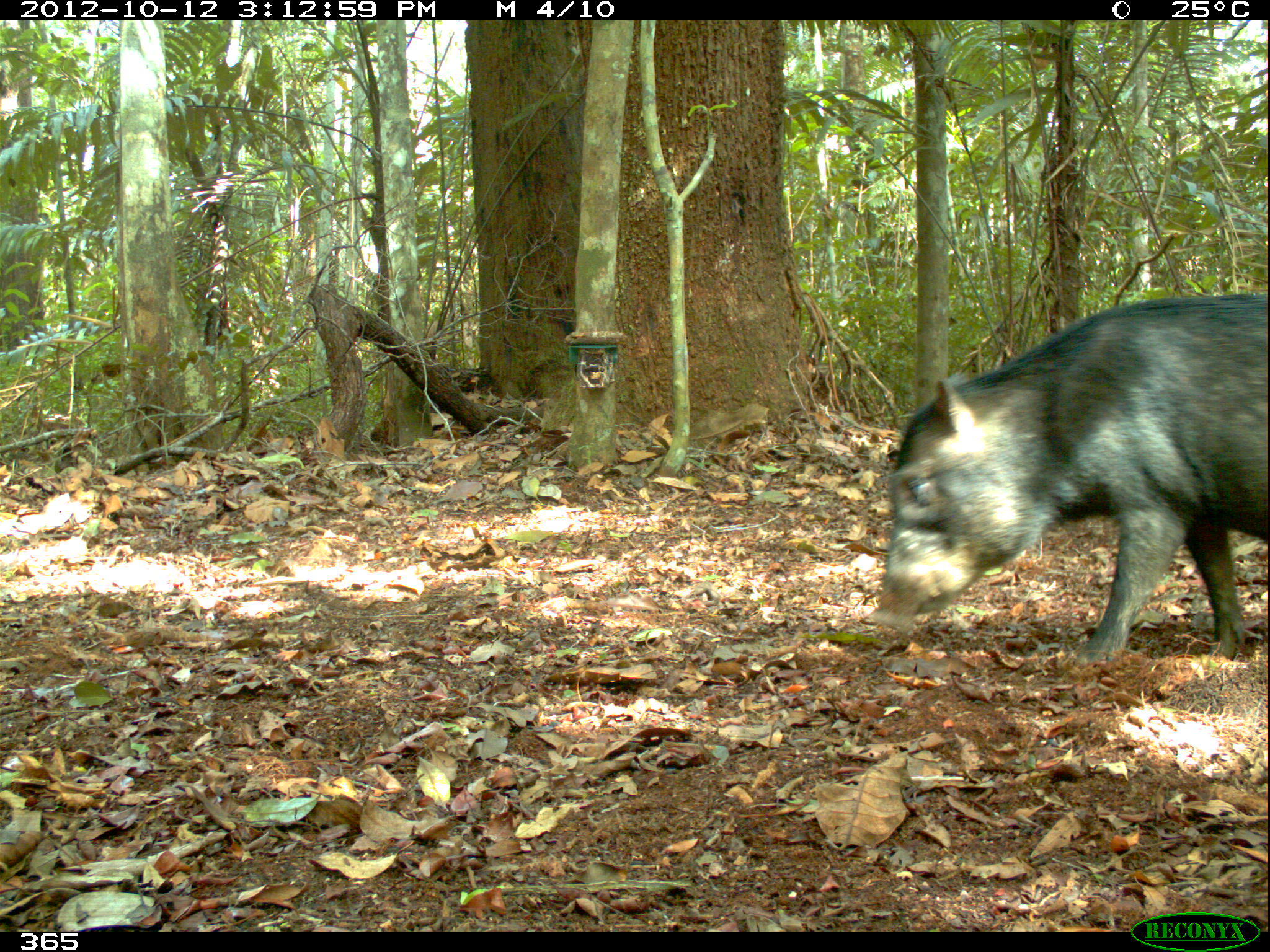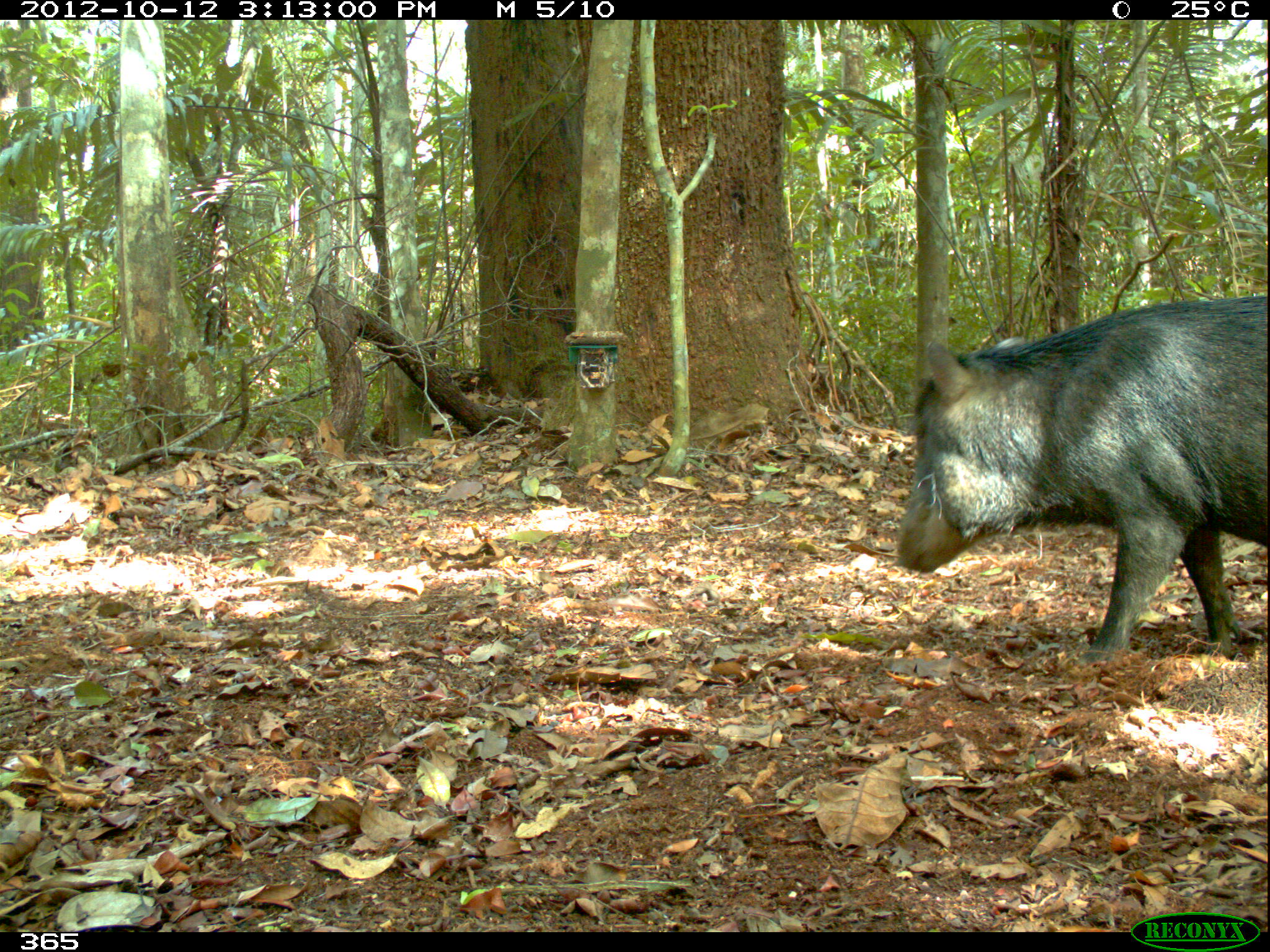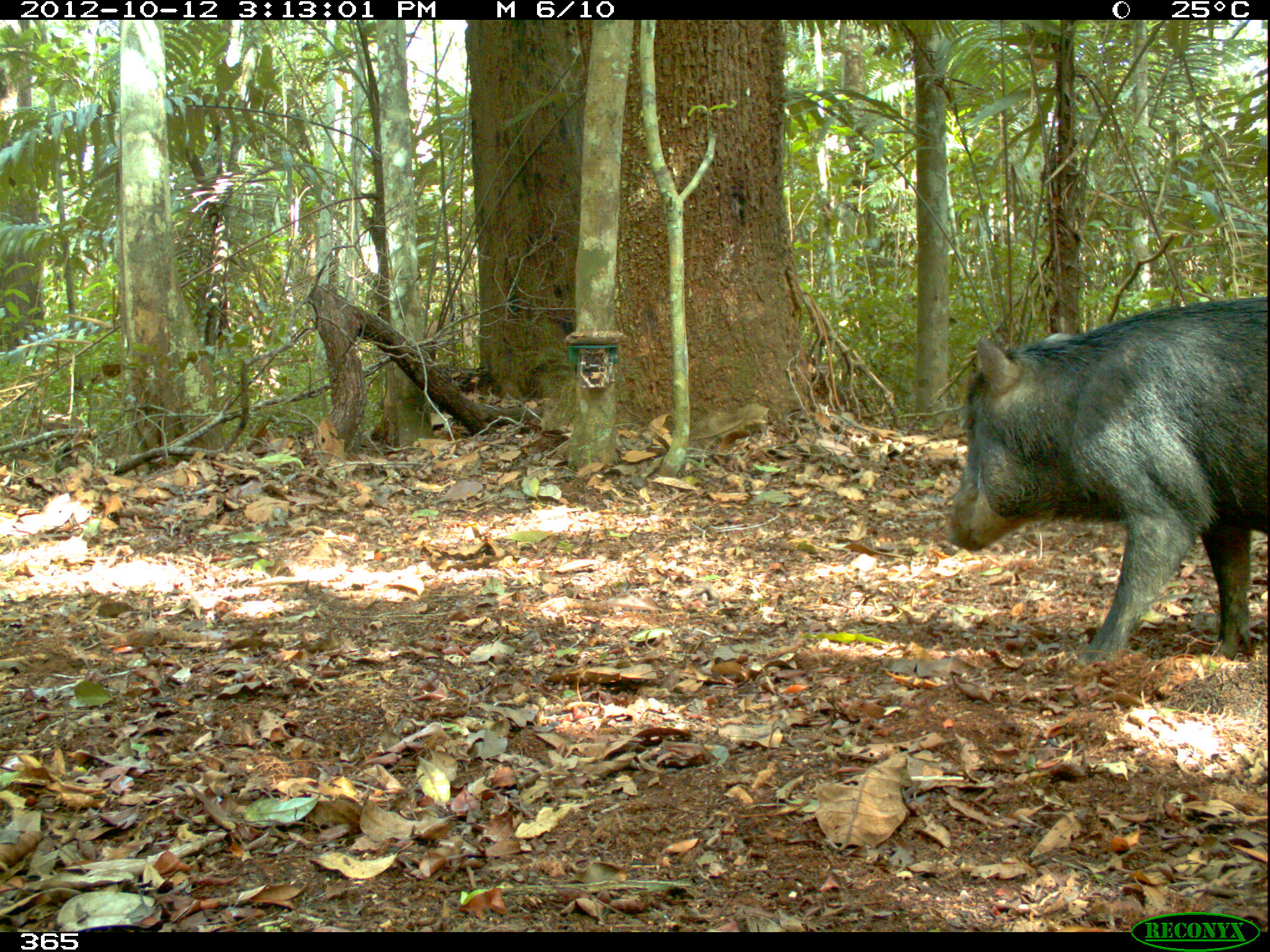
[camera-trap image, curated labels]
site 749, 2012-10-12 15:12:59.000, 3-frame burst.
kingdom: Animalia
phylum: Chordata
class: Mammalia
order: Artiodactyla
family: Tayassuidae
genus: Tayassu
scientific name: Tayassu pecari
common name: white-lipped peccary